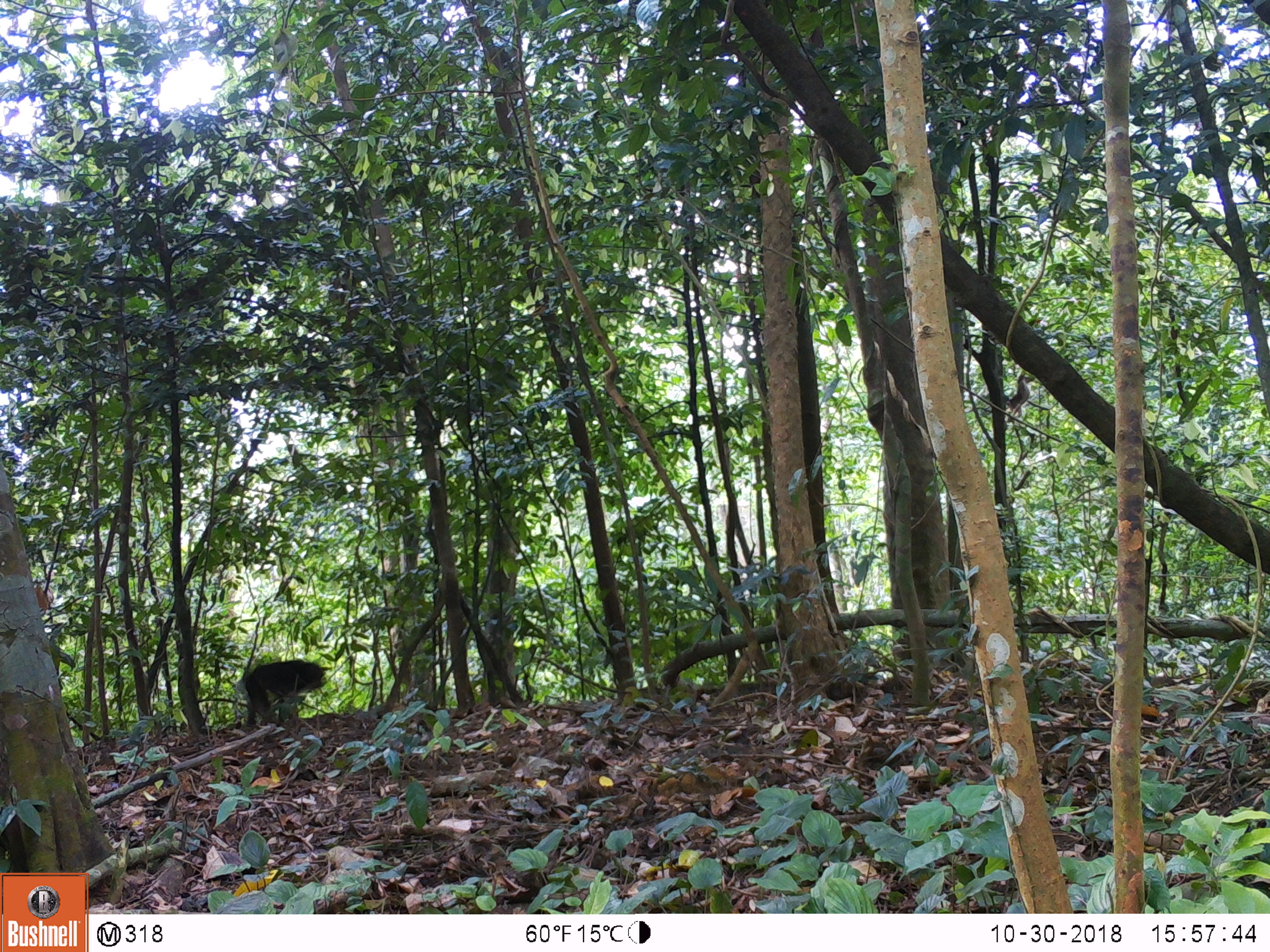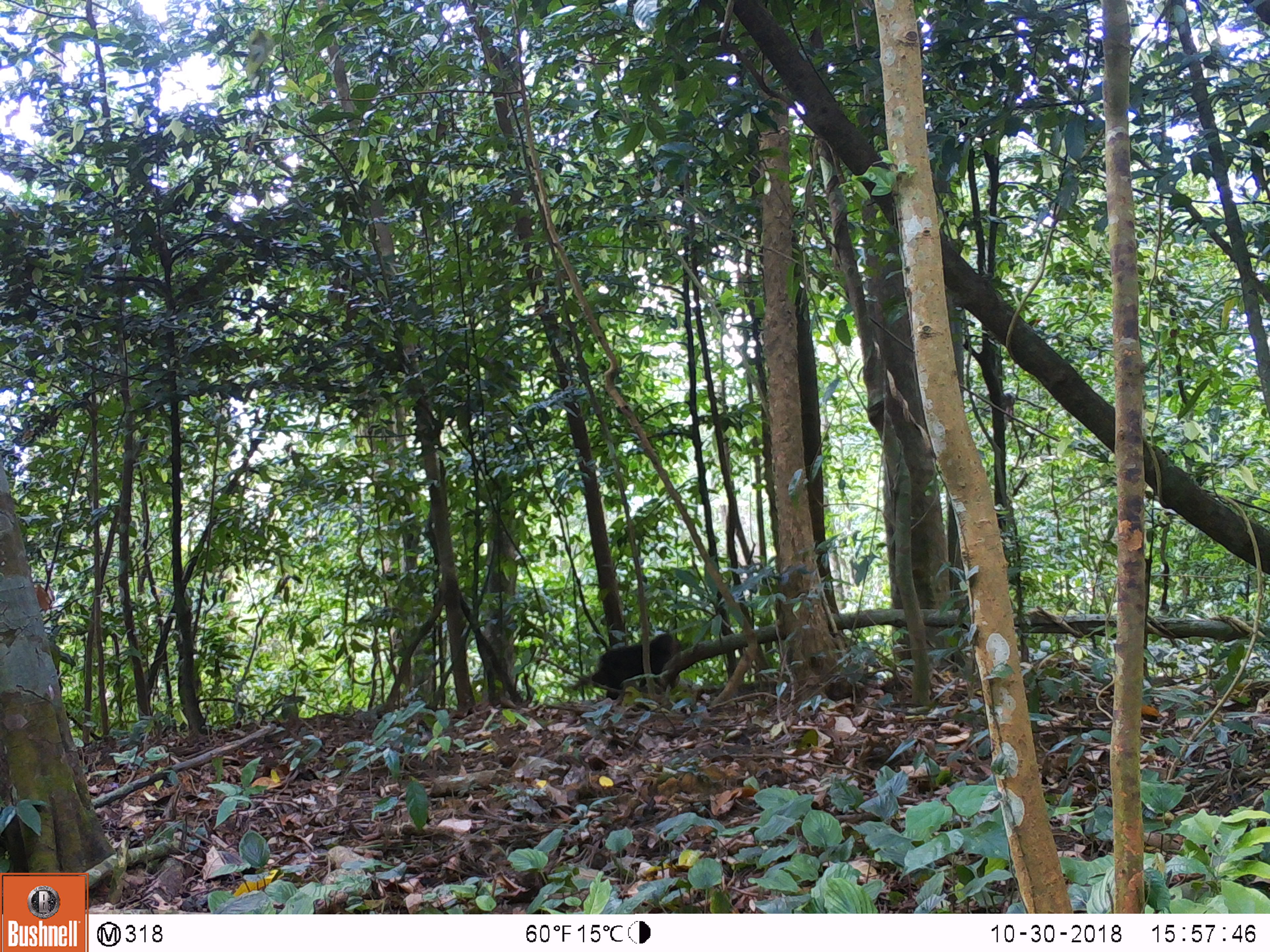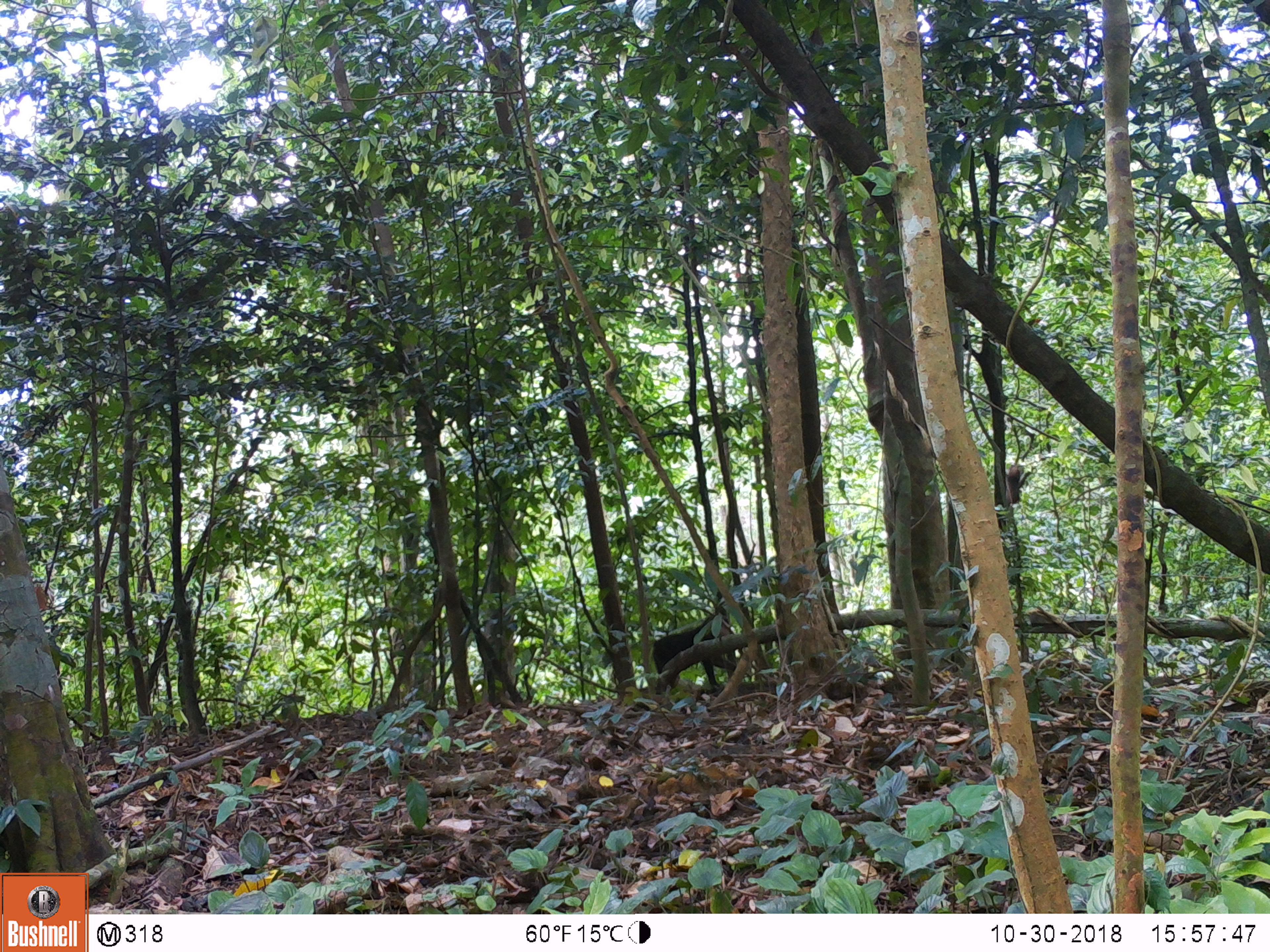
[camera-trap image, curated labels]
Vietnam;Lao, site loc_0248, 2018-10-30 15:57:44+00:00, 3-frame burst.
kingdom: Animalia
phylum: Chordata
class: Mammalia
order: Primates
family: Cercopithecidae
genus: Macaca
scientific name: Macaca arctoides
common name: stump-tailed macaque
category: stump tailed macaque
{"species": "stump tailed macaque (stump-tailed macaque) (Macaca arctoides)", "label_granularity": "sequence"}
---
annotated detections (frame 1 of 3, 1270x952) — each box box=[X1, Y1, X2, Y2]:
stump tailed macaque: box=[241, 659, 325, 728]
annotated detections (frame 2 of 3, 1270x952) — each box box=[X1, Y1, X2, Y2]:
stump tailed macaque: box=[571, 633, 684, 700]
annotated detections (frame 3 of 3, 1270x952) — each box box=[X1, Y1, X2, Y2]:
stump tailed macaque: box=[653, 585, 736, 690]